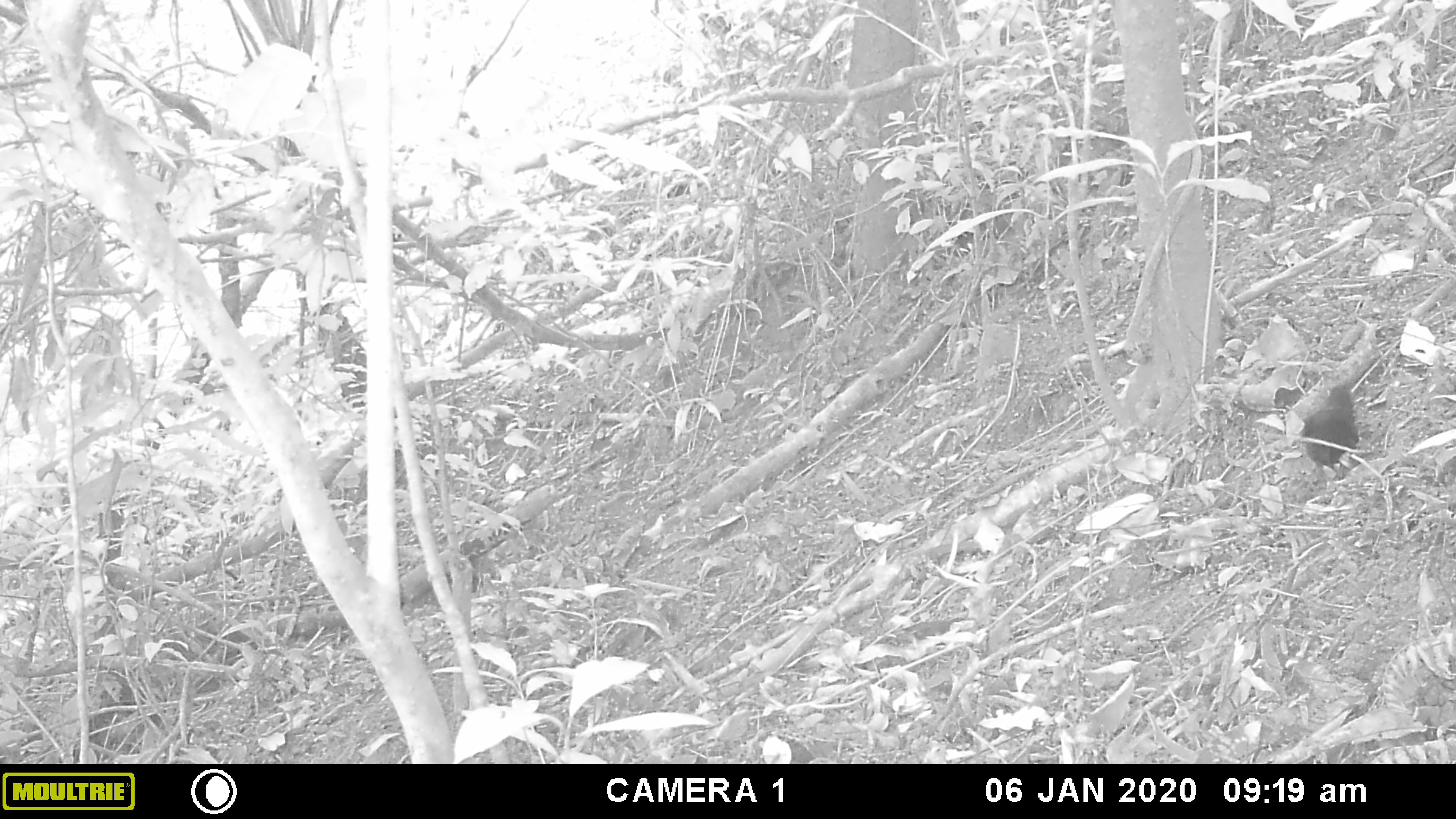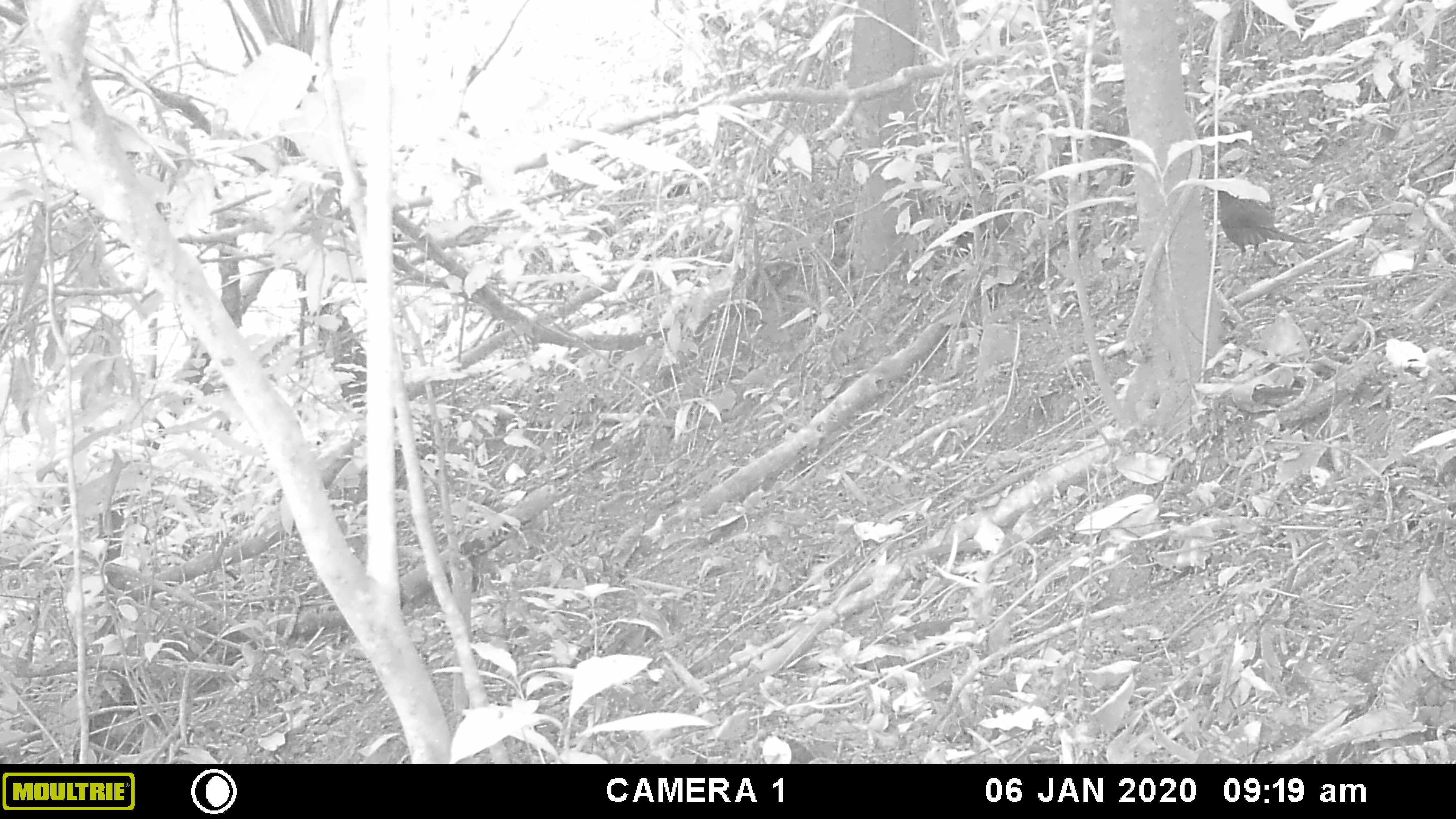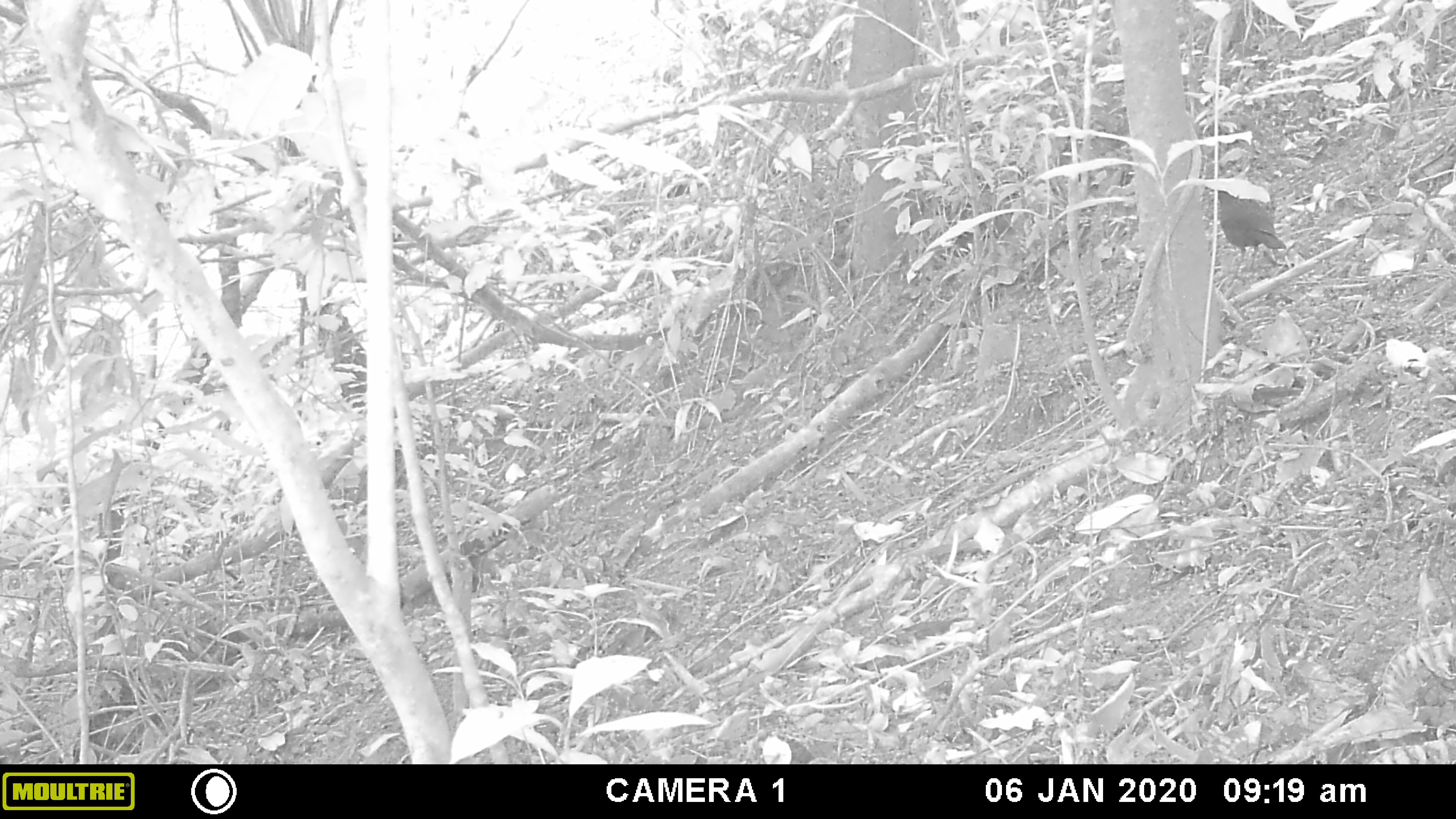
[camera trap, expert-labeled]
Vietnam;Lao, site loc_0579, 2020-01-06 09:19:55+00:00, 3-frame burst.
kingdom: Animalia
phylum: Chordata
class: Aves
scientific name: Aves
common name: bird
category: unidentified bird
Unidentified bird (bird) (Aves). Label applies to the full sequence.